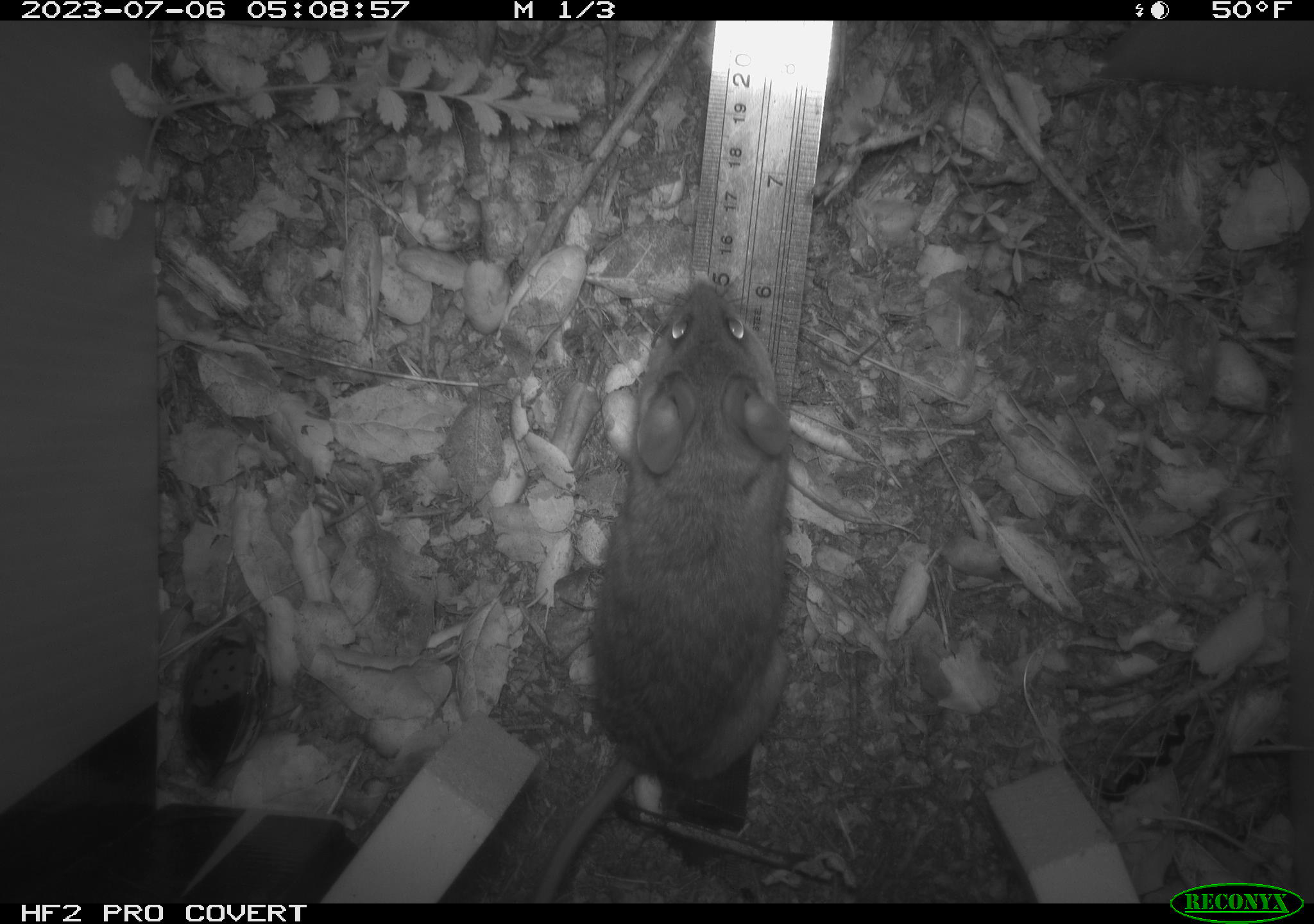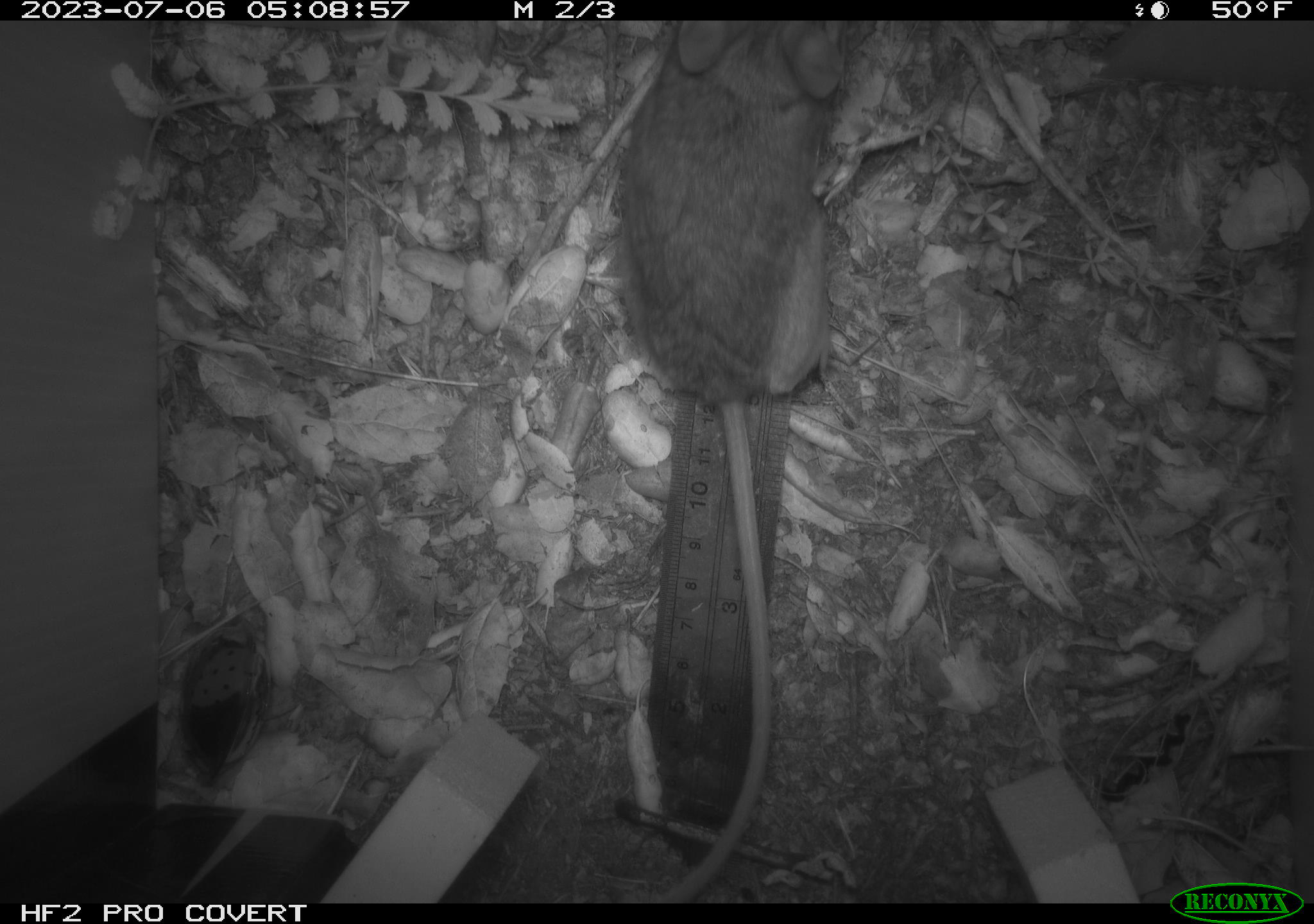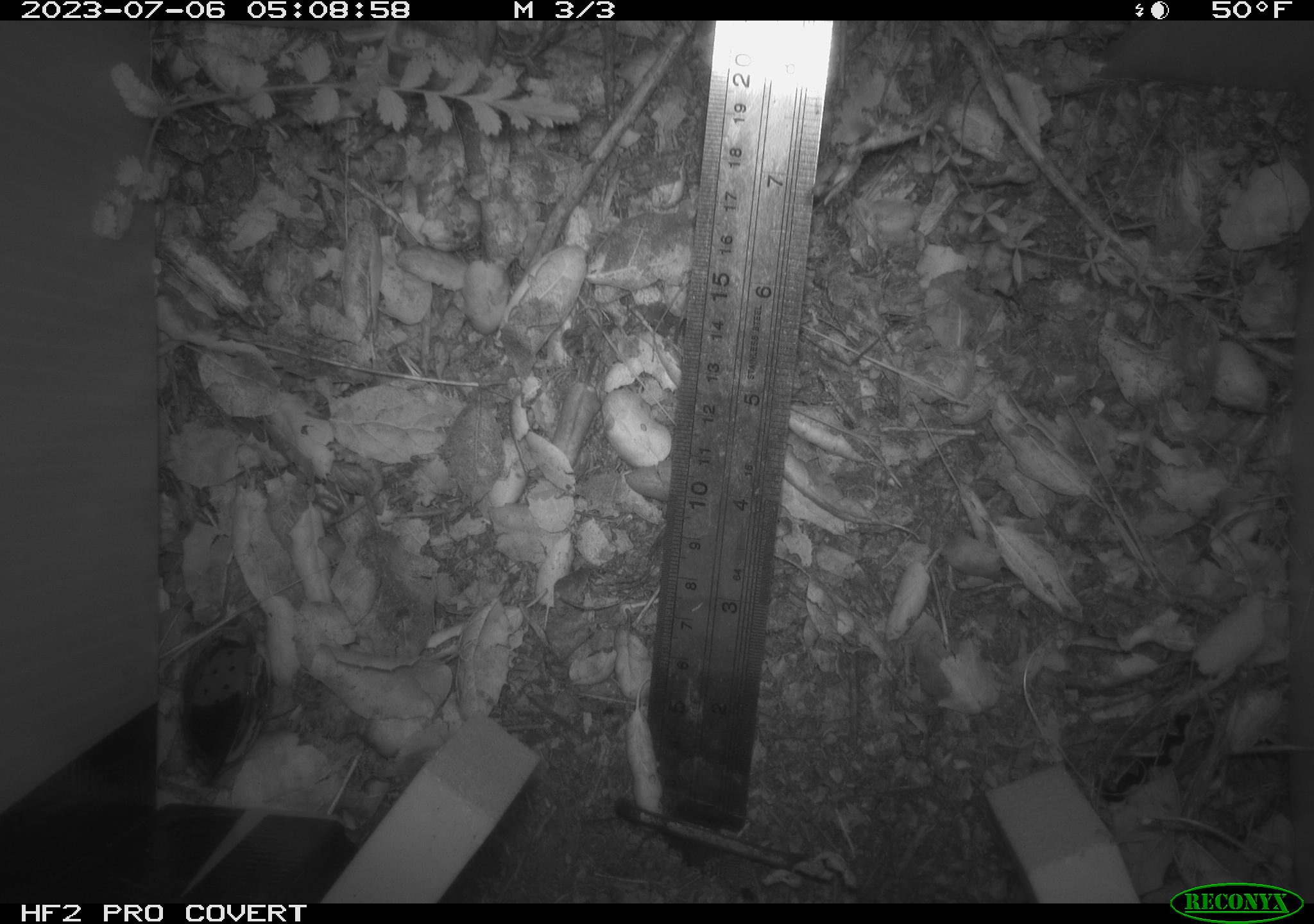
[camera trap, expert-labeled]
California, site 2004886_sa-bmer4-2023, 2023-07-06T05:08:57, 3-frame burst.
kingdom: Animalia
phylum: Chordata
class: Mammalia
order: Rodentia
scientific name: Rodentia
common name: mouse species